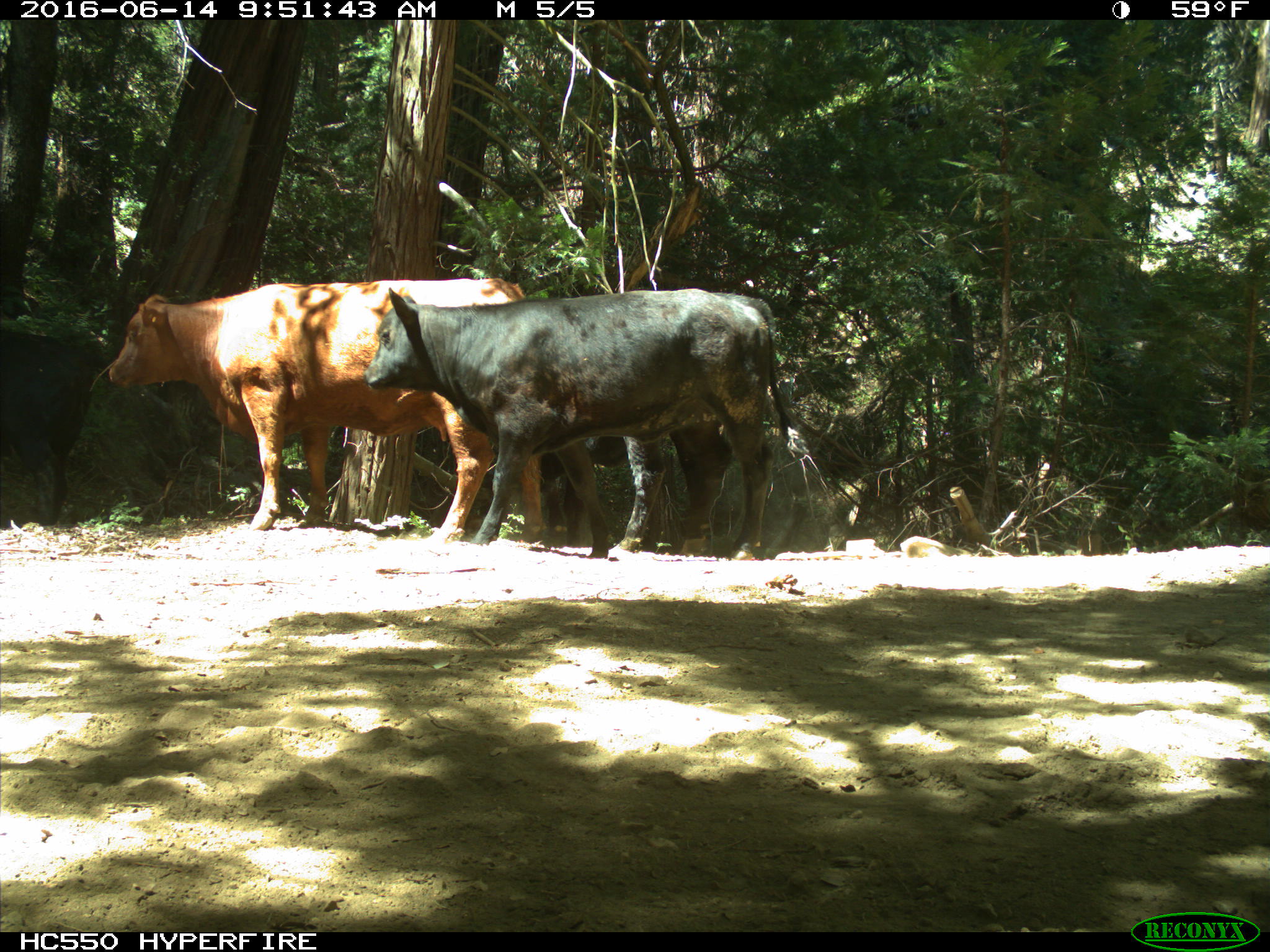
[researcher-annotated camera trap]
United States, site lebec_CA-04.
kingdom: Animalia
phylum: Chordata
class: Mammalia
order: Artiodactyla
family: Bovidae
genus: Bos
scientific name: Bos taurus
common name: domestic cow